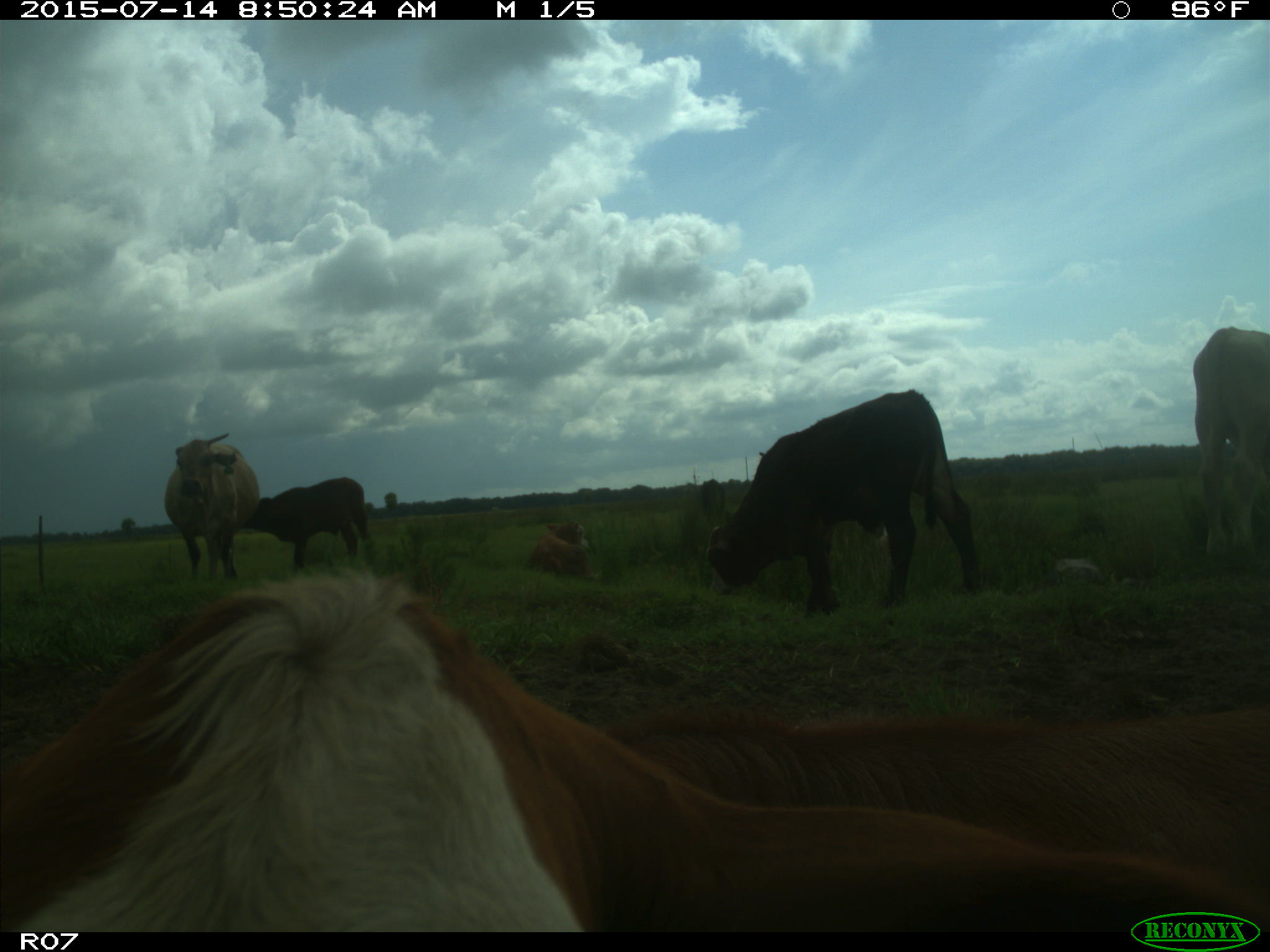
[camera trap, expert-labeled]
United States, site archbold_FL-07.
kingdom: Animalia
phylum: Chordata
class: Mammalia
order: Artiodactyla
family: Bovidae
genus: Bos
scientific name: Bos taurus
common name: domestic cow